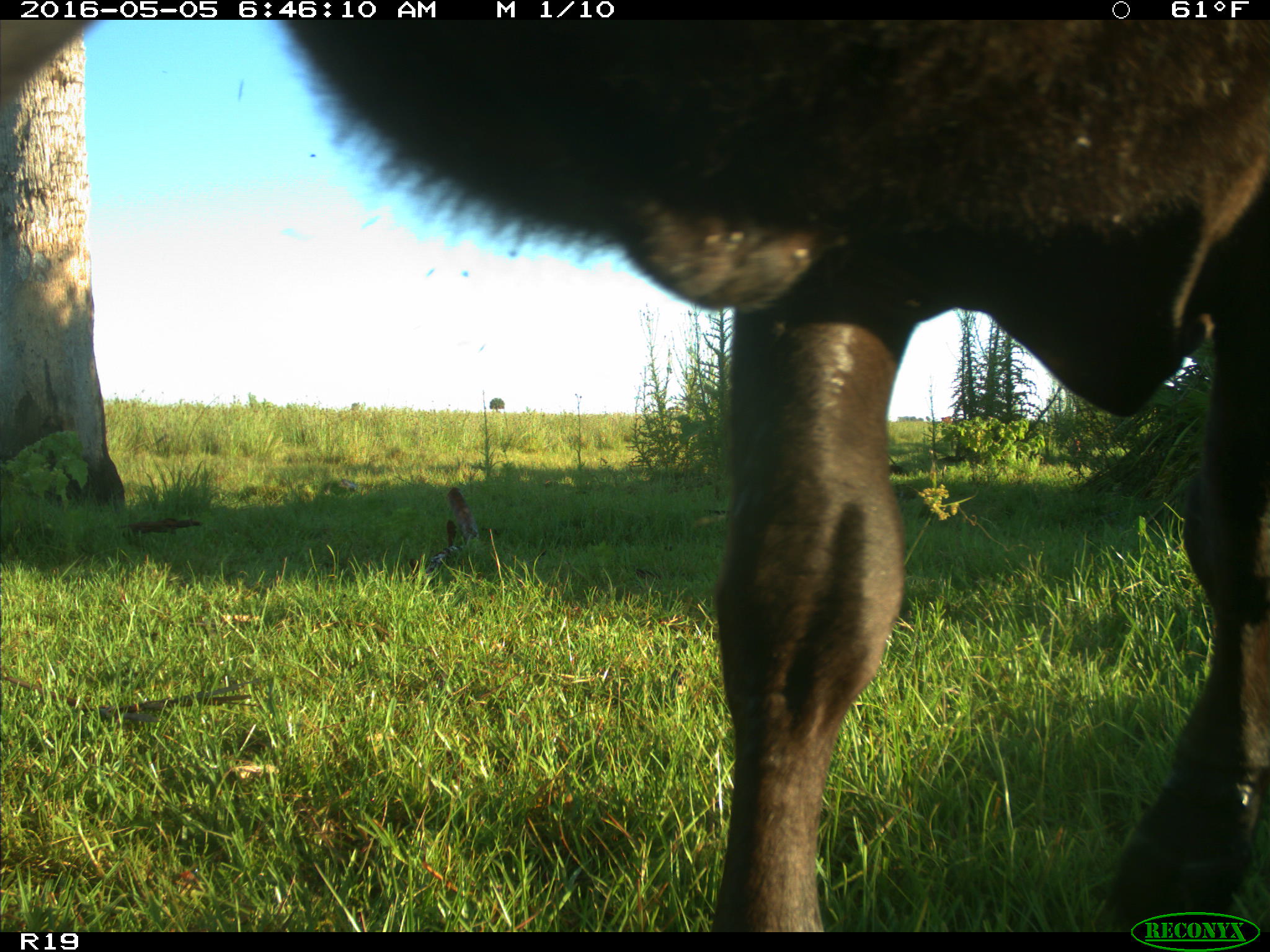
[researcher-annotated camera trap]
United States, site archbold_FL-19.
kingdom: Animalia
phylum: Chordata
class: Mammalia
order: Artiodactyla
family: Bovidae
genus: Bos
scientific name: Bos taurus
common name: domestic cow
Bos taurus (domestic cow).